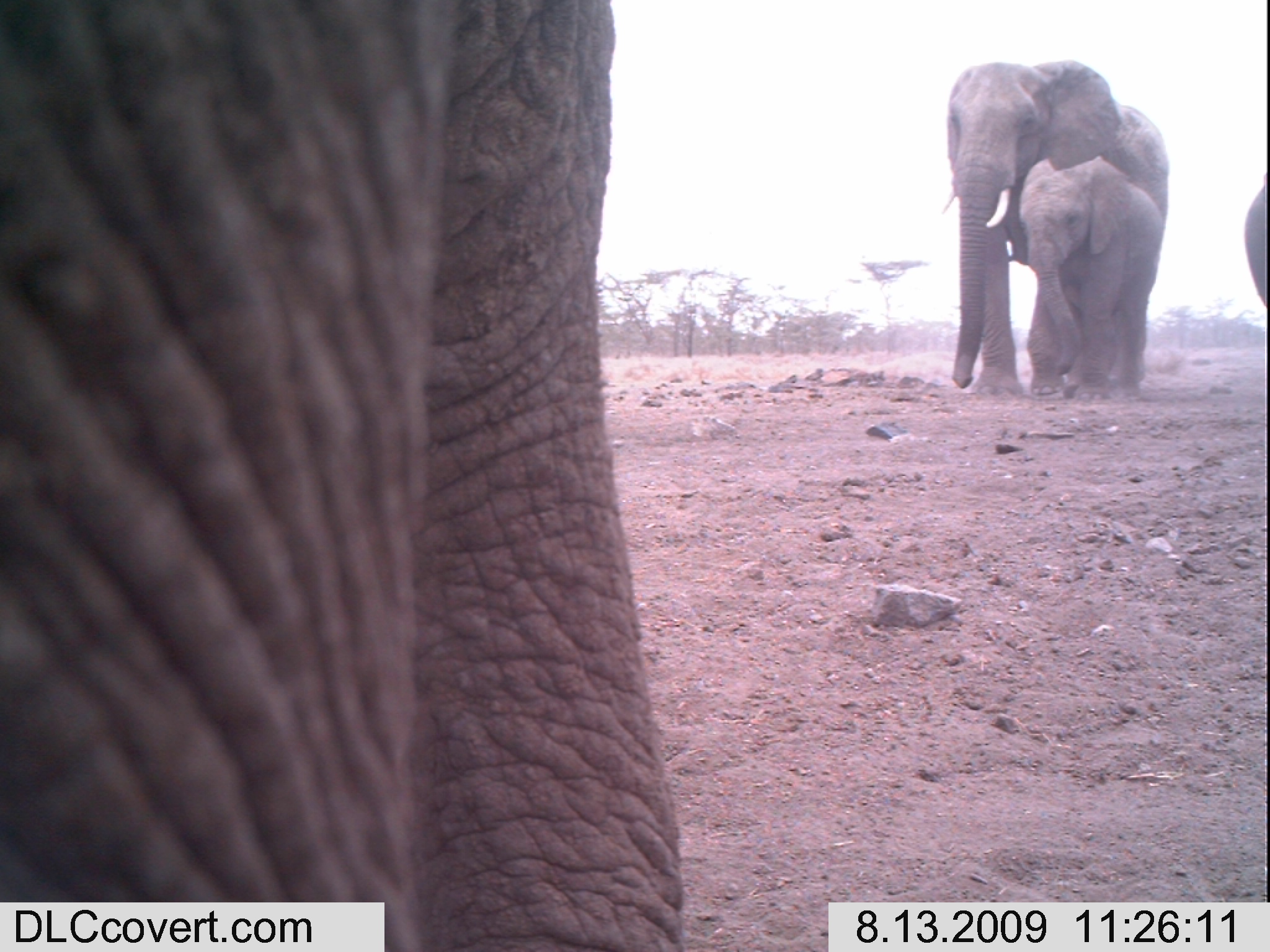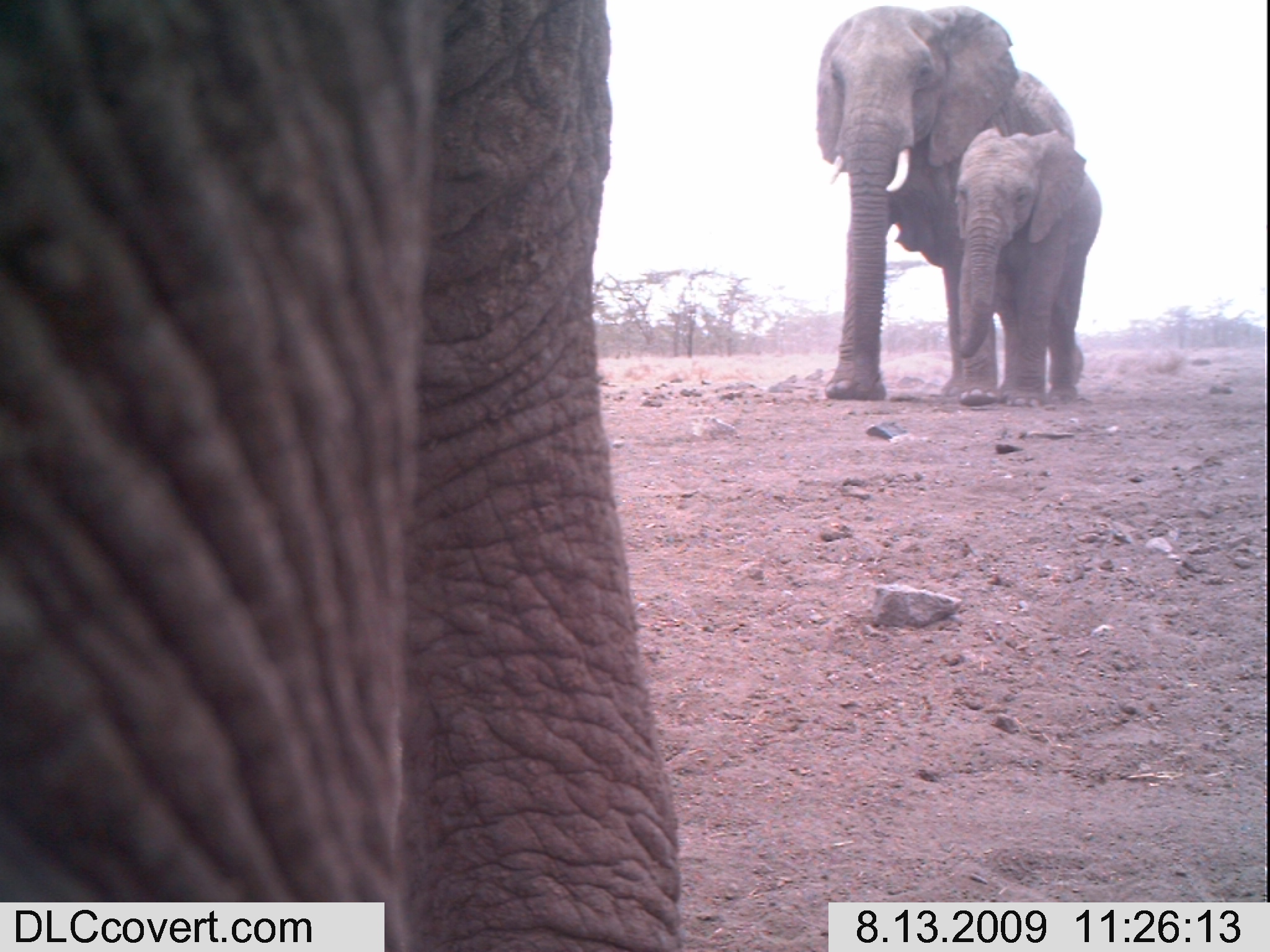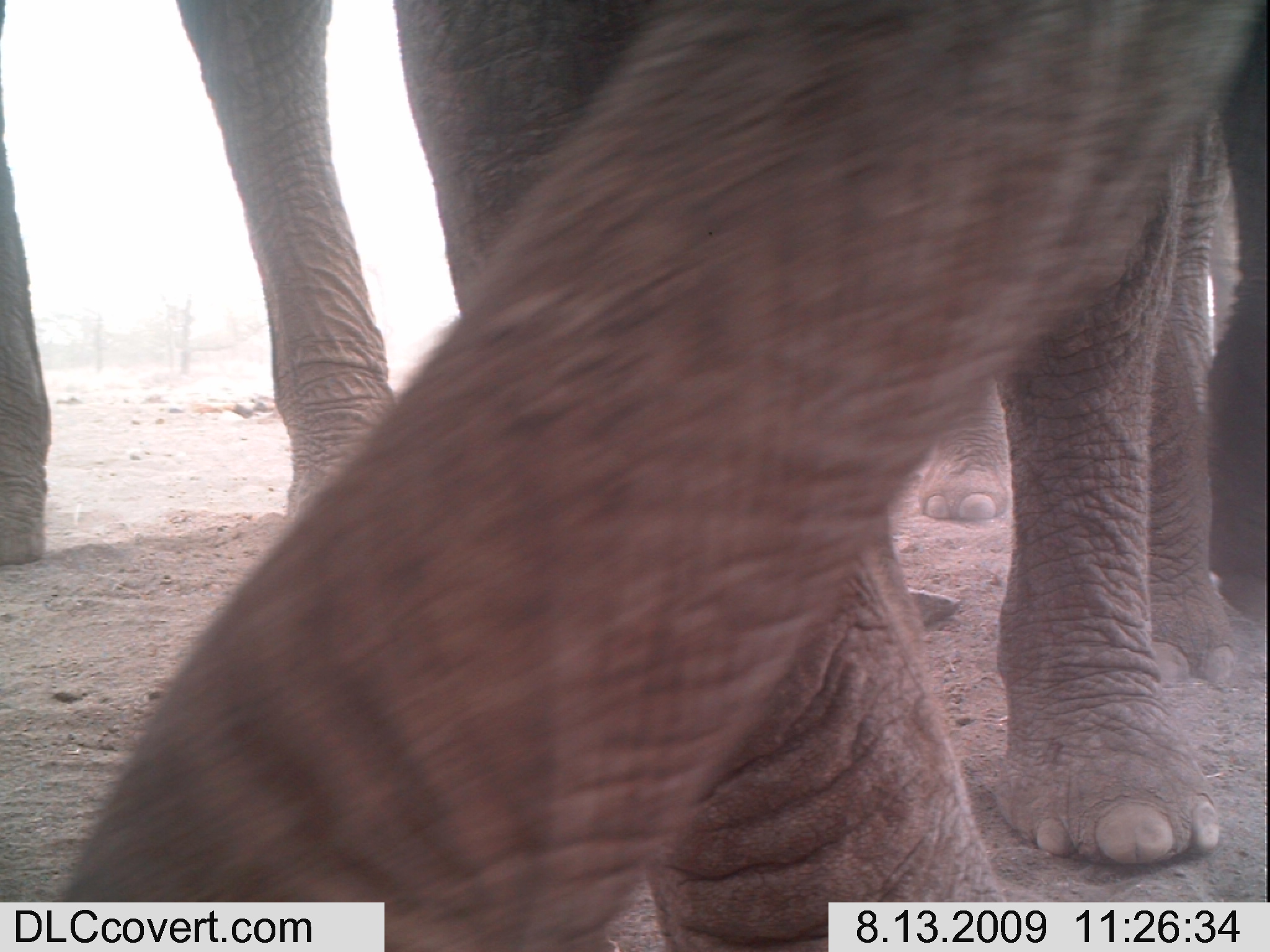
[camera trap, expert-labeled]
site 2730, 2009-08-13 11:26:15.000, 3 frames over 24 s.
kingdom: Animalia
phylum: Chordata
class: Mammalia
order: Proboscidea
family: Elephantidae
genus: Loxodonta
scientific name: Loxodonta africana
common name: african bush elephant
Loxodonta africana (african bush elephant), count 4.